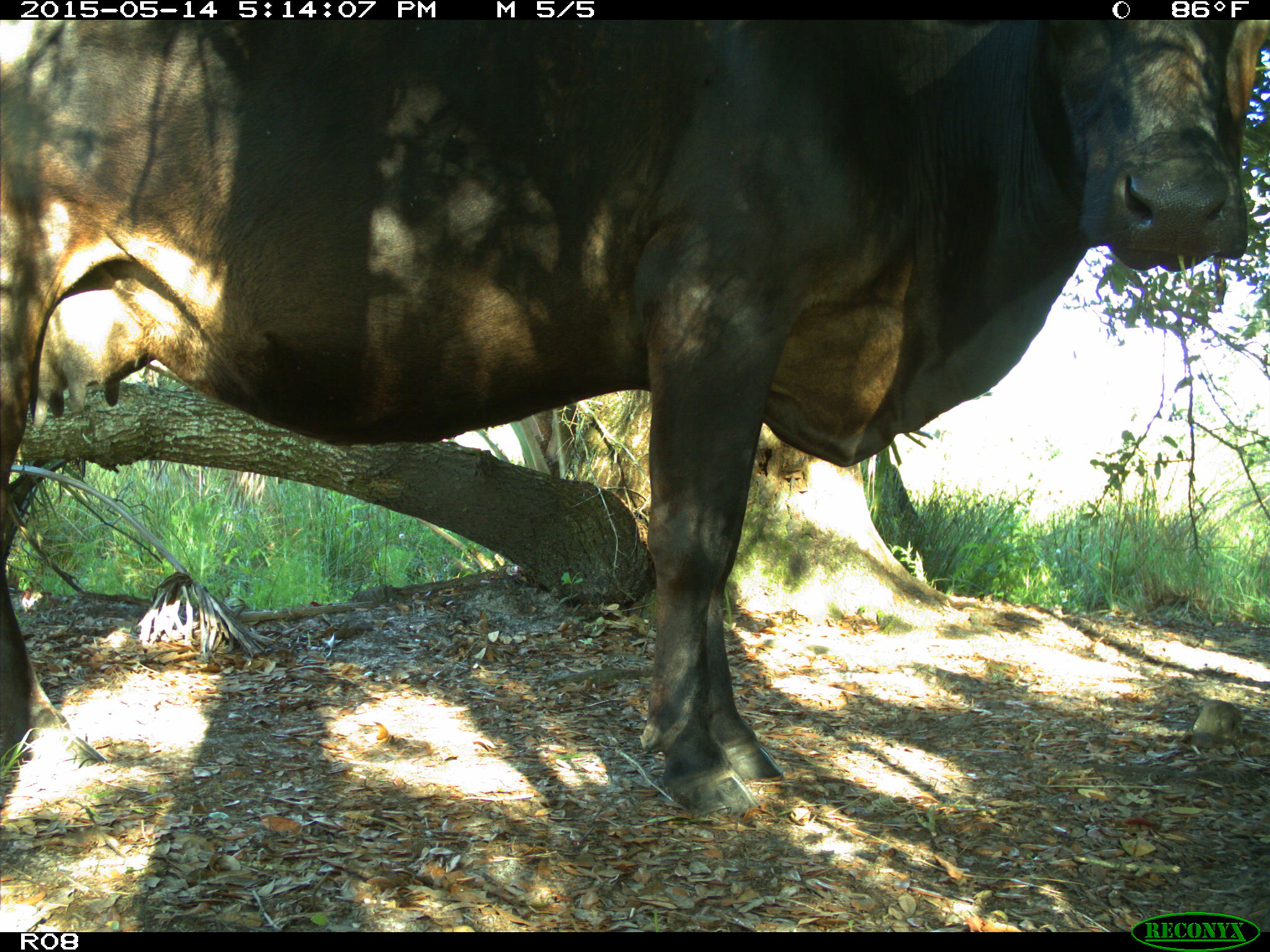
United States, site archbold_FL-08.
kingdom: Animalia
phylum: Chordata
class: Mammalia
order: Artiodactyla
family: Bovidae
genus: Bos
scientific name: Bos taurus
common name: domestic cow